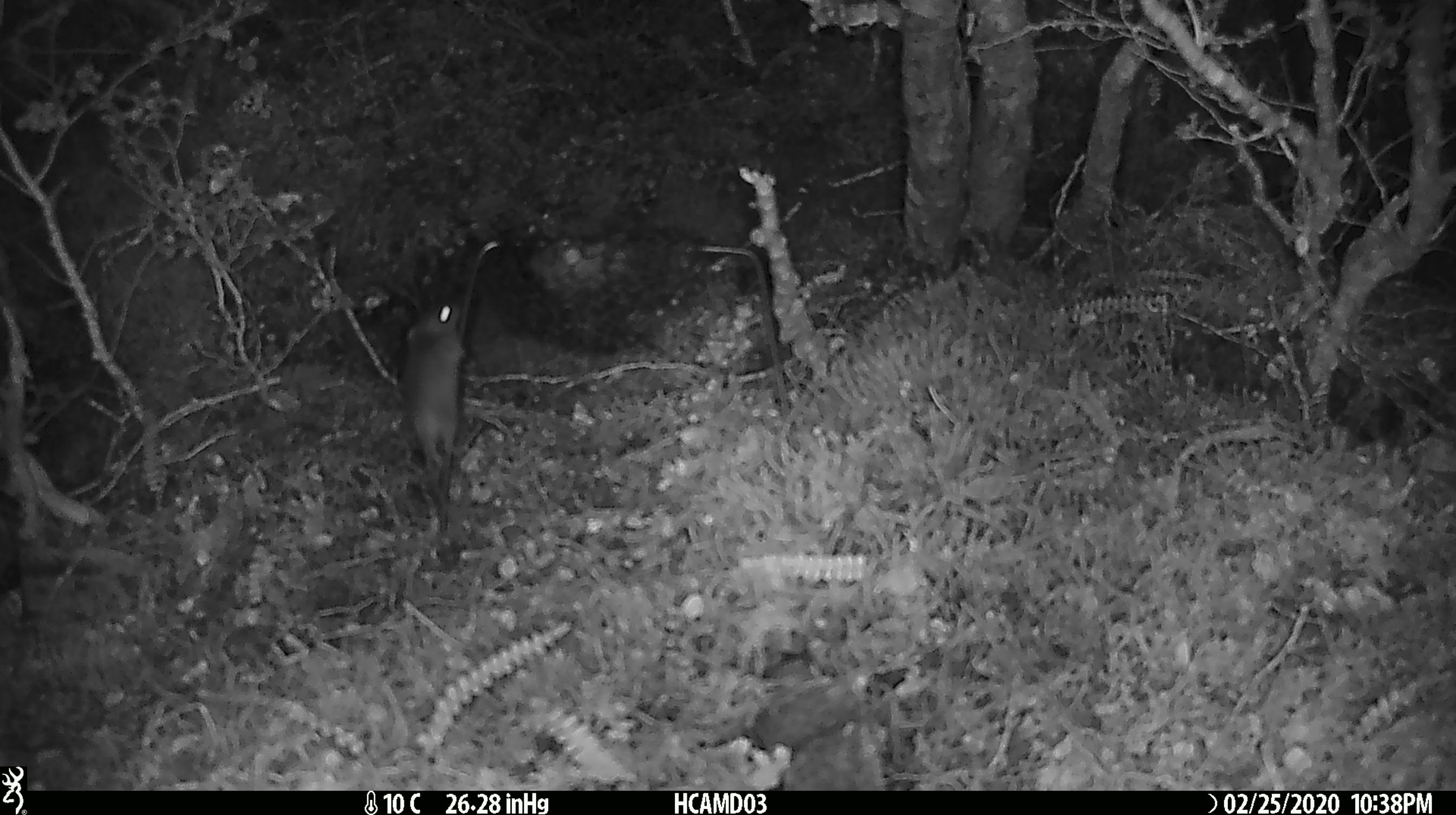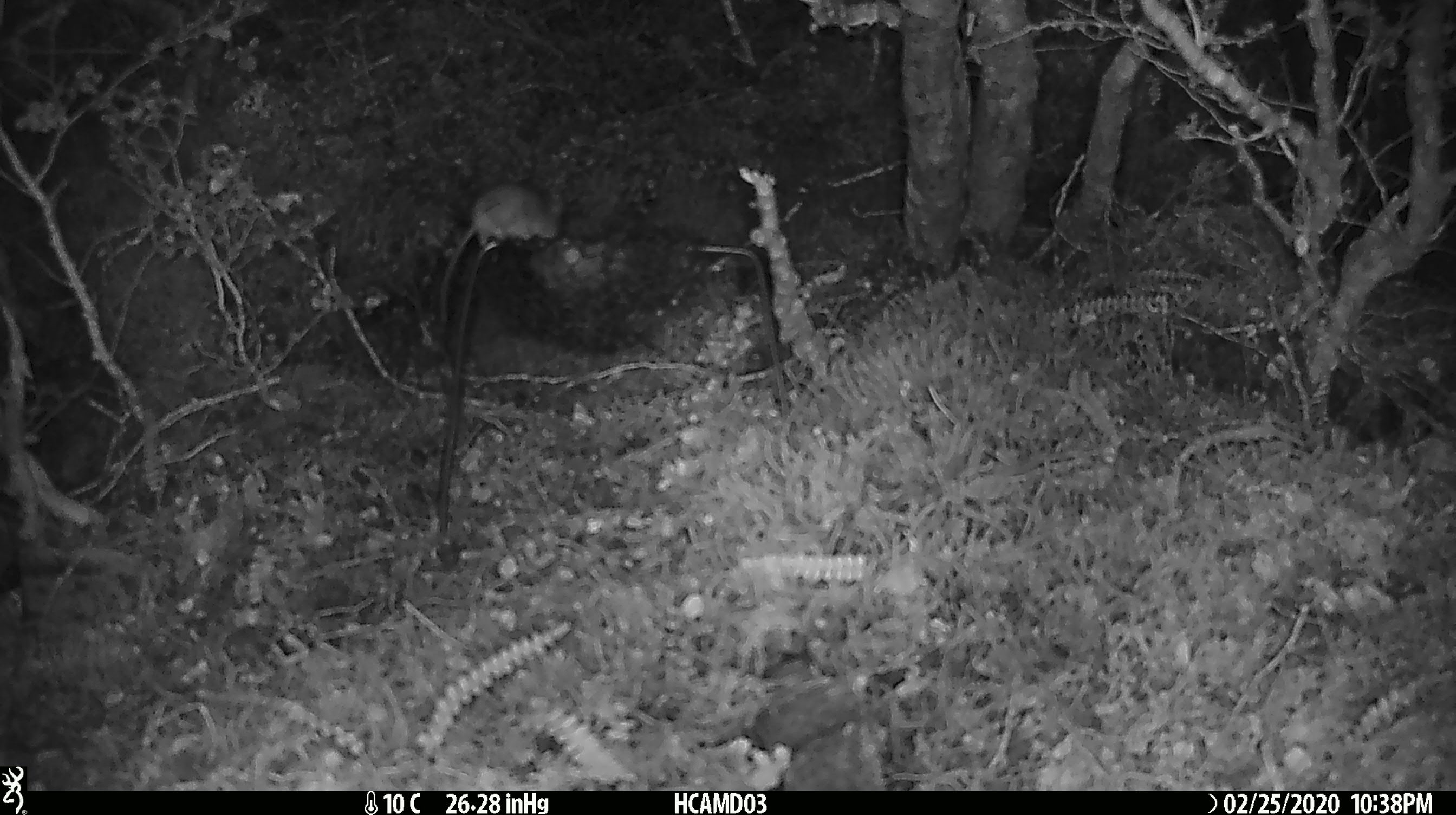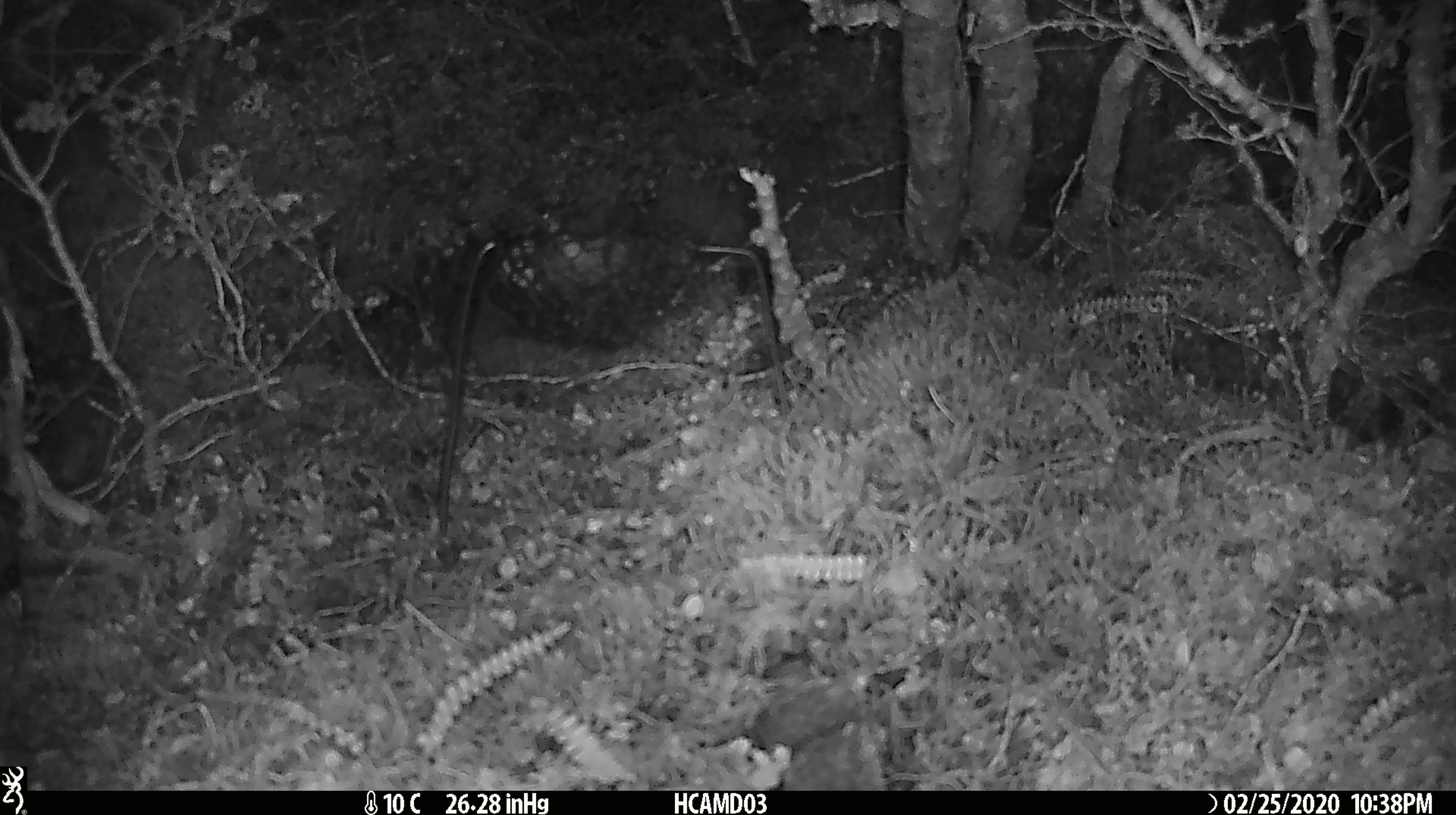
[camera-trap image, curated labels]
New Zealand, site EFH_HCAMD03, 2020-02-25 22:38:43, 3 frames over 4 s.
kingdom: Animalia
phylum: Chordata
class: Mammalia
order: Rodentia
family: Muridae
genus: Mus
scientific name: Mus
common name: mouse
Mouse (Mus).